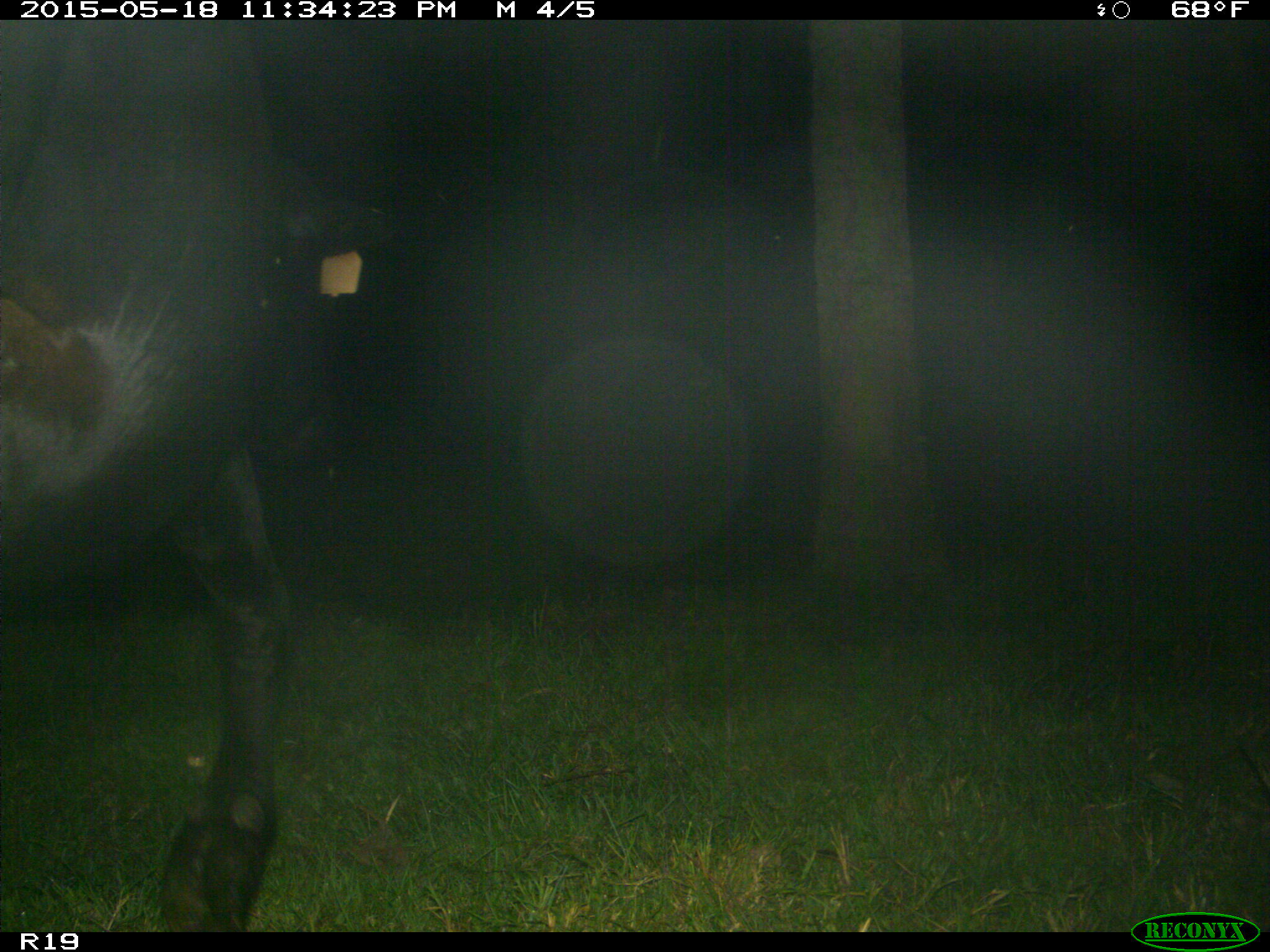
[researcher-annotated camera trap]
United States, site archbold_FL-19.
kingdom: Animalia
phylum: Chordata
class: Mammalia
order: Artiodactyla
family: Bovidae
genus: Bos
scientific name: Bos taurus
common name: domestic cow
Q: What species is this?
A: Bos taurus (domestic cow).